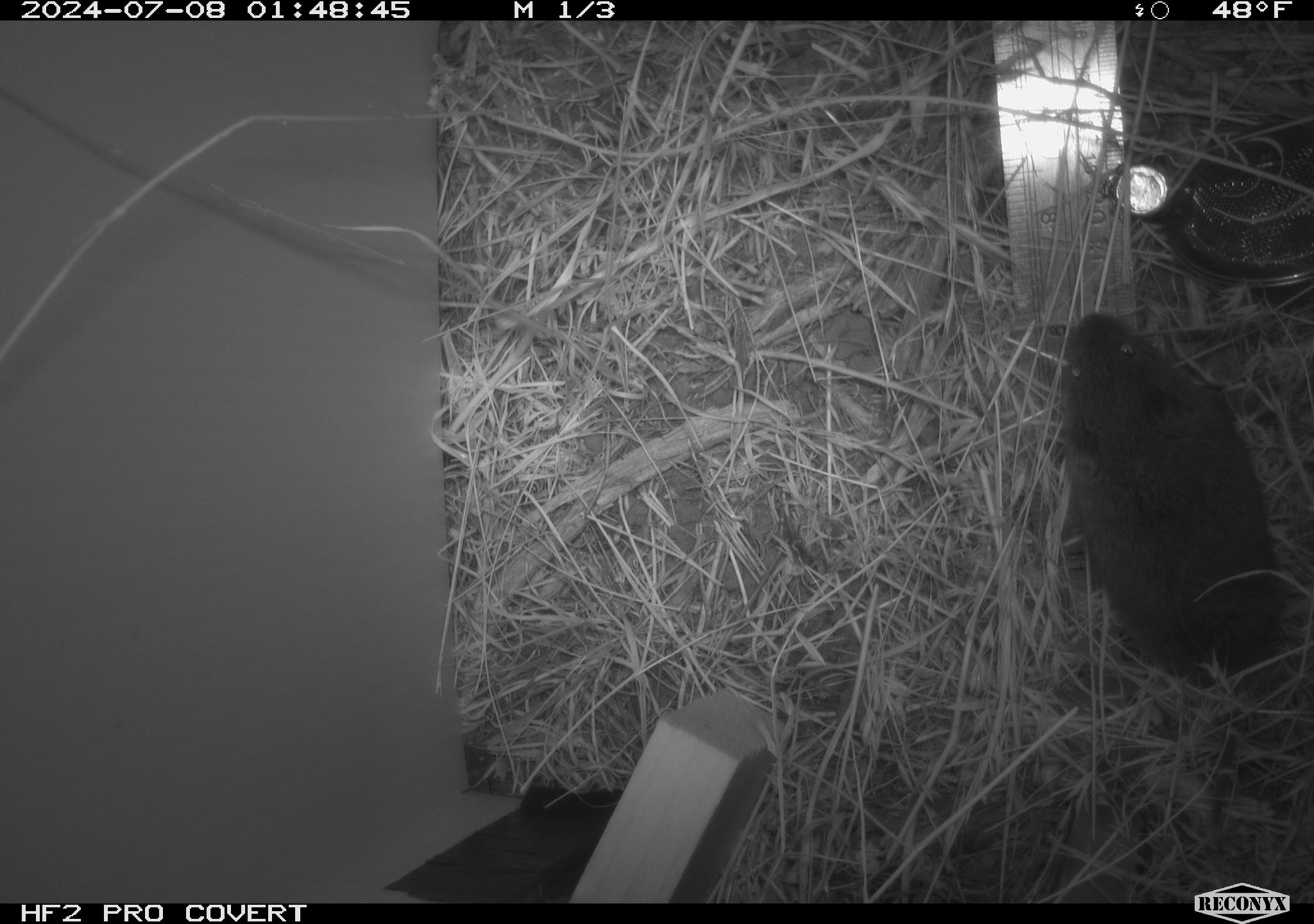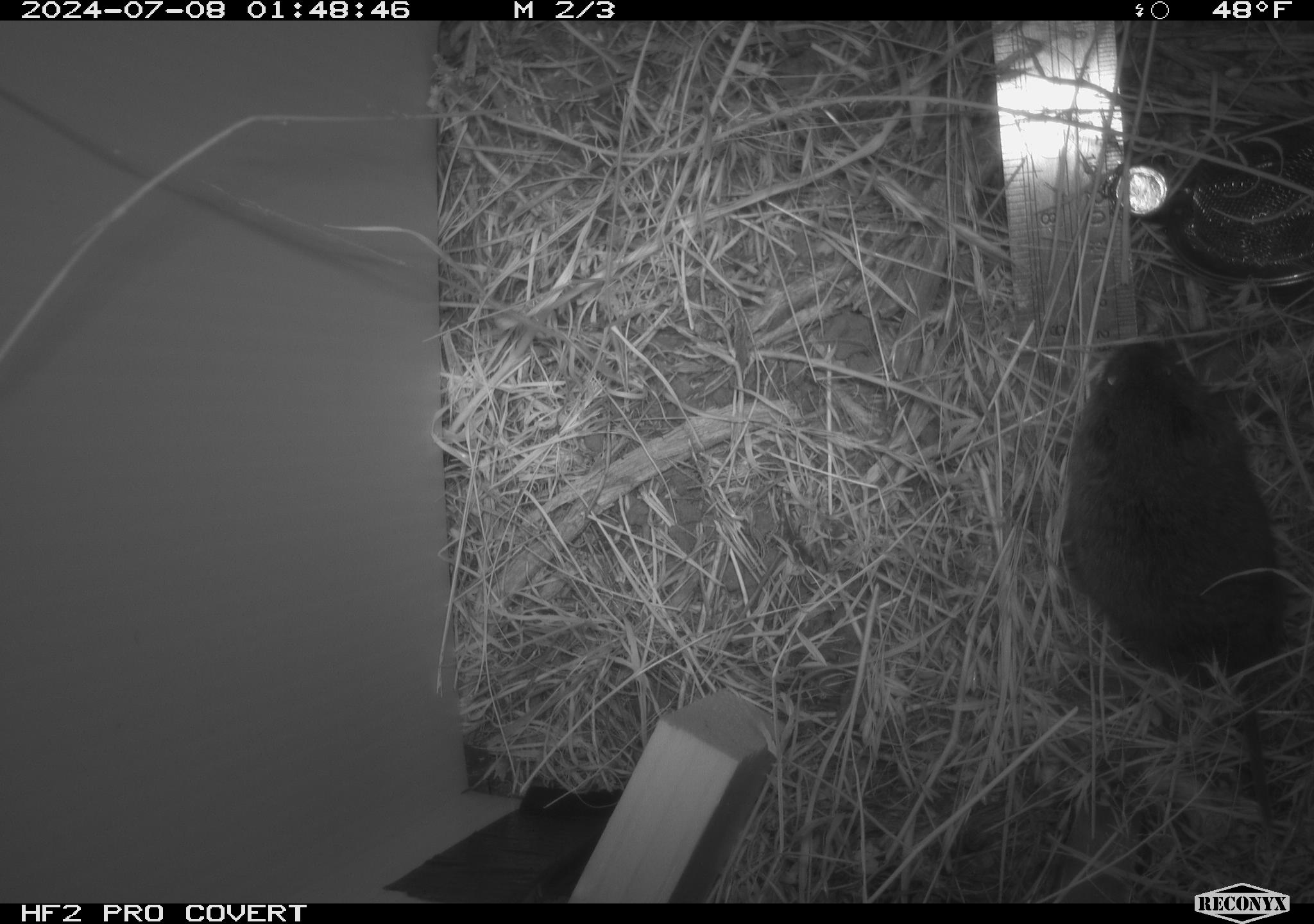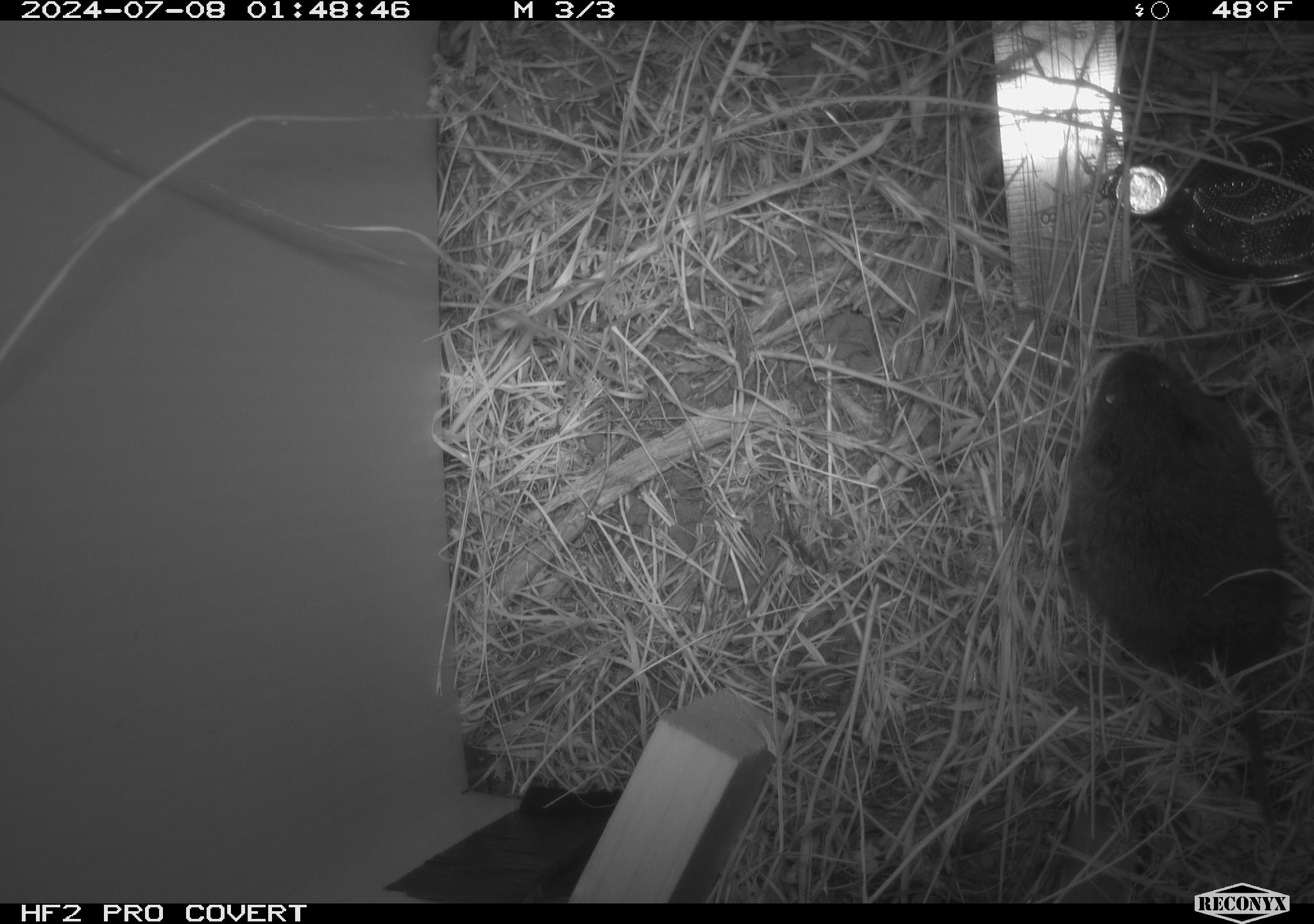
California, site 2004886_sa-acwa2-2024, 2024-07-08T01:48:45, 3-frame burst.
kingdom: Animalia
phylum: Chordata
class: Mammalia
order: Rodentia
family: Cricetidae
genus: Microtus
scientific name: Microtus californicus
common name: california vole